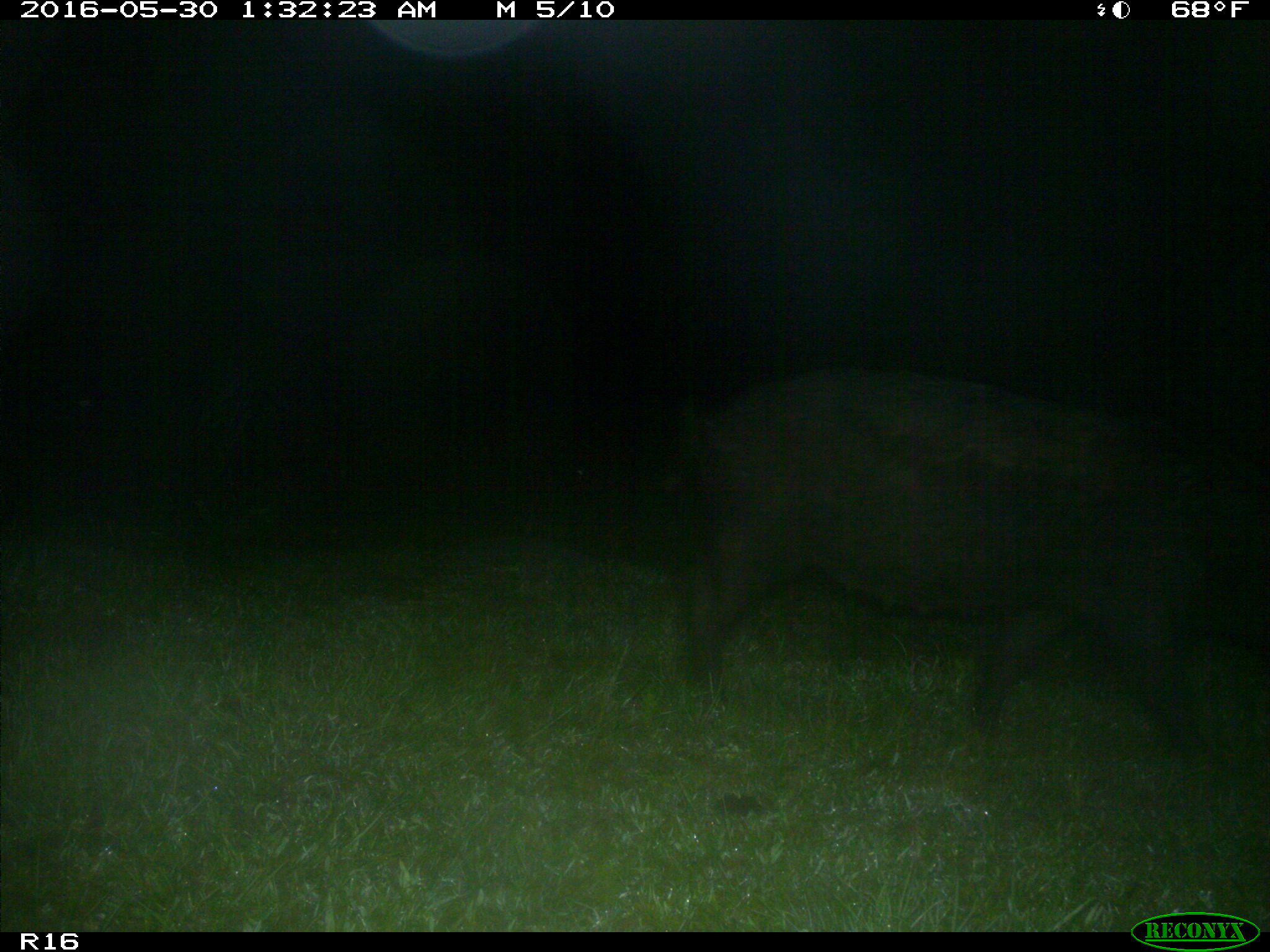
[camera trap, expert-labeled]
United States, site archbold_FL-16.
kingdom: Animalia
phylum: Chordata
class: Mammalia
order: Artiodactyla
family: Suidae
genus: Sus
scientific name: Sus scrofa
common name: wild boar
Sus scrofa (wild boar).